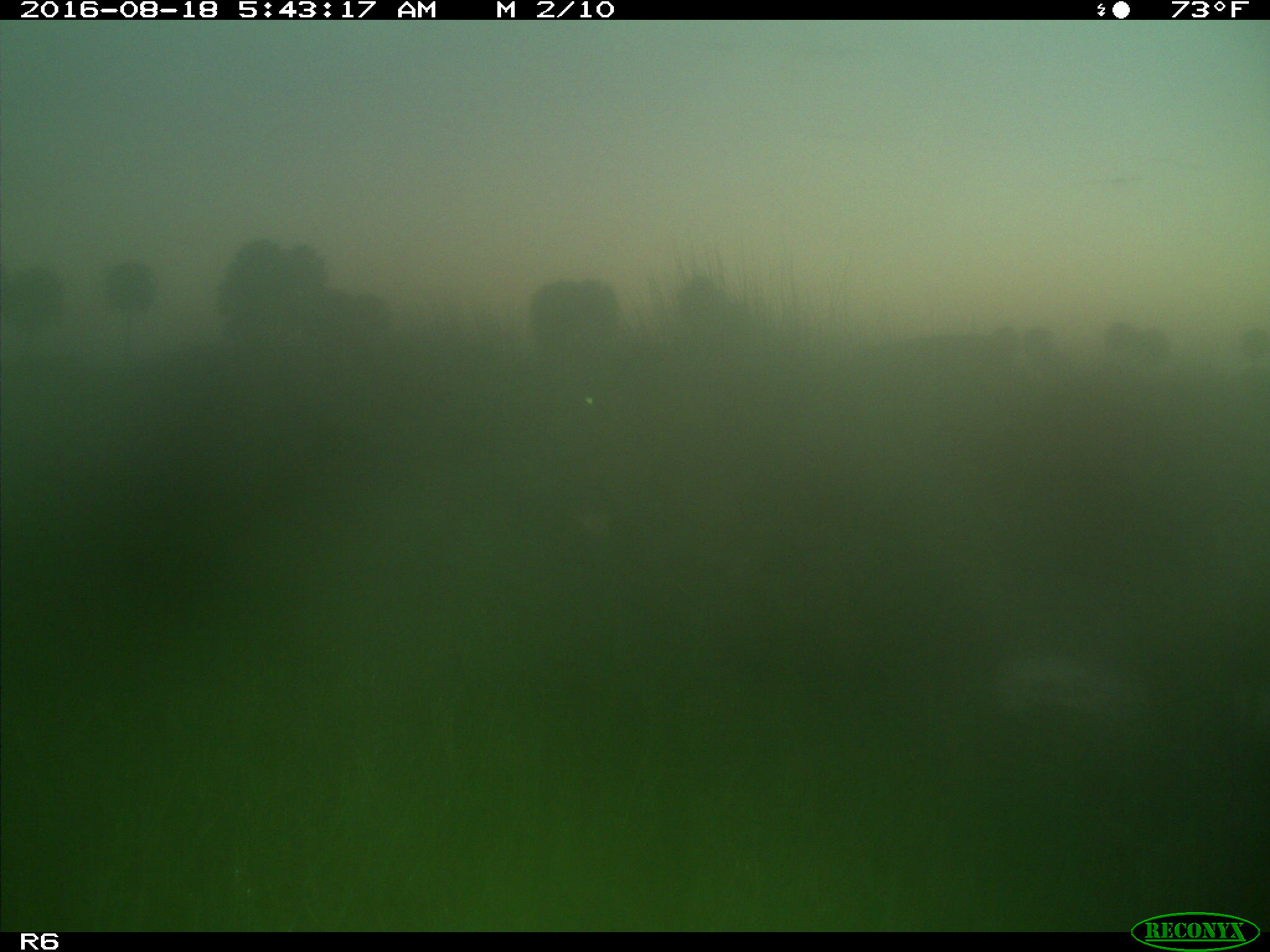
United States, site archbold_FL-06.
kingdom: Animalia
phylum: Chordata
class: Mammalia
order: Artiodactyla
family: Bovidae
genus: Bos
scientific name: Bos taurus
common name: domestic cow